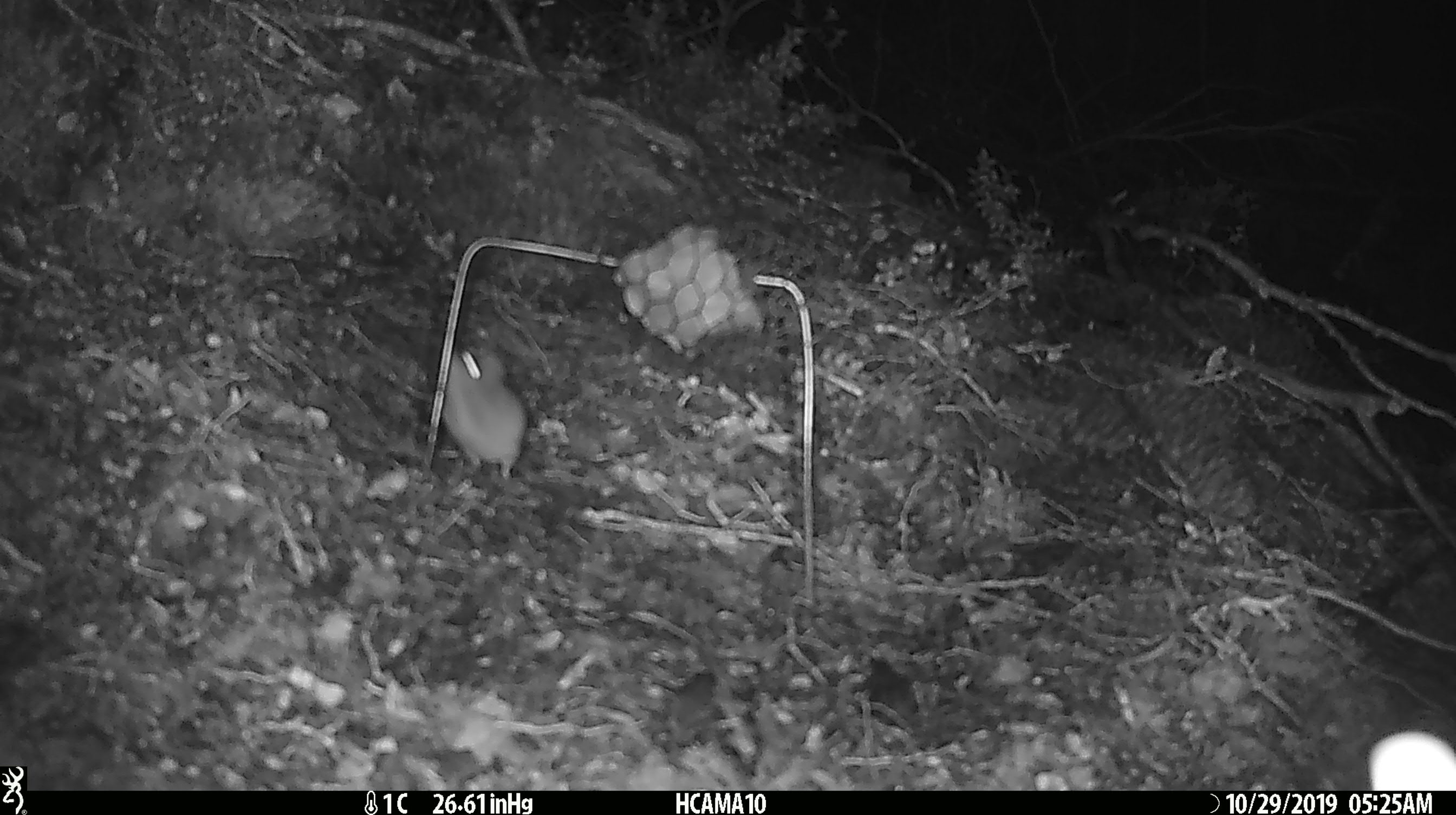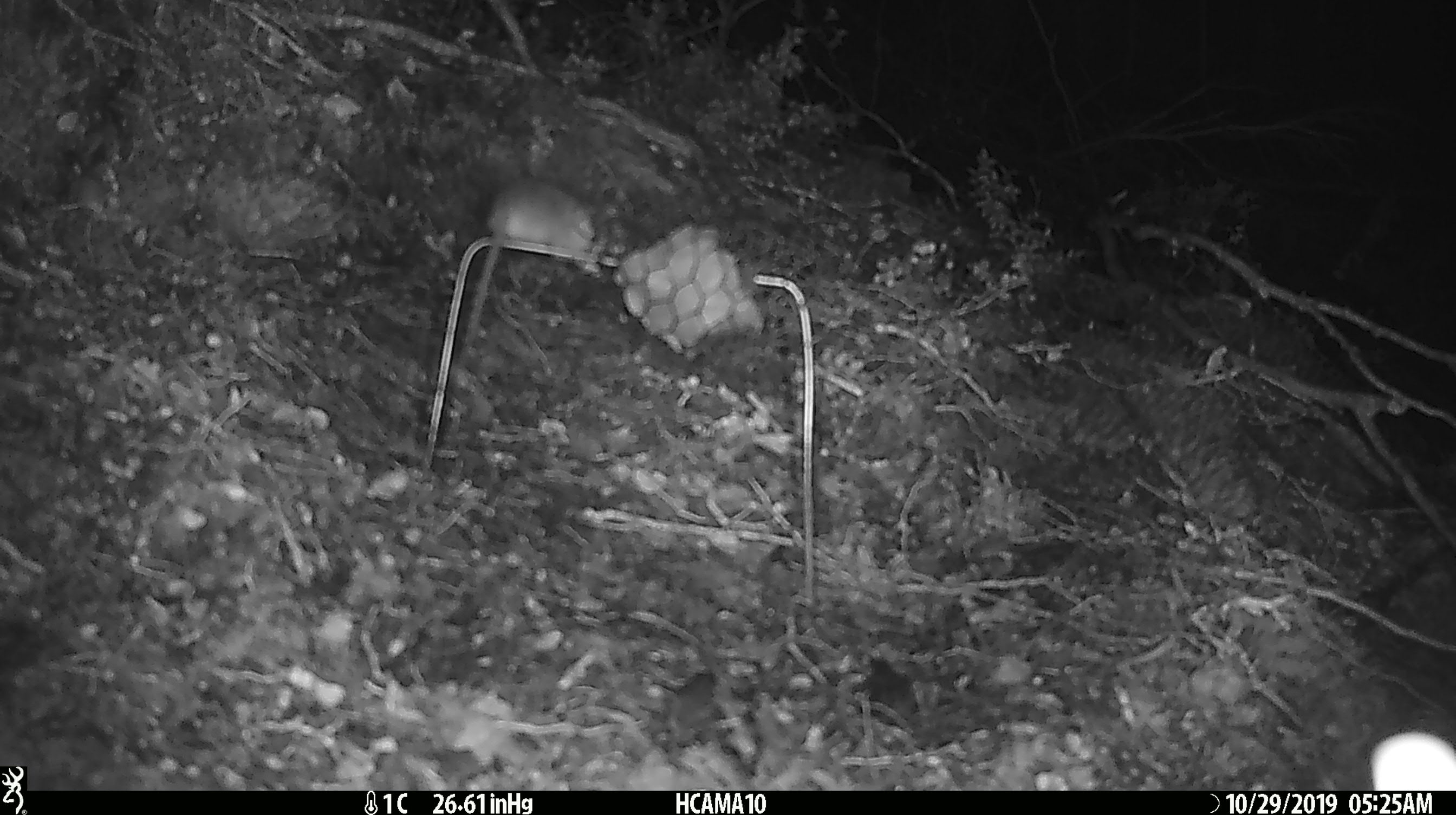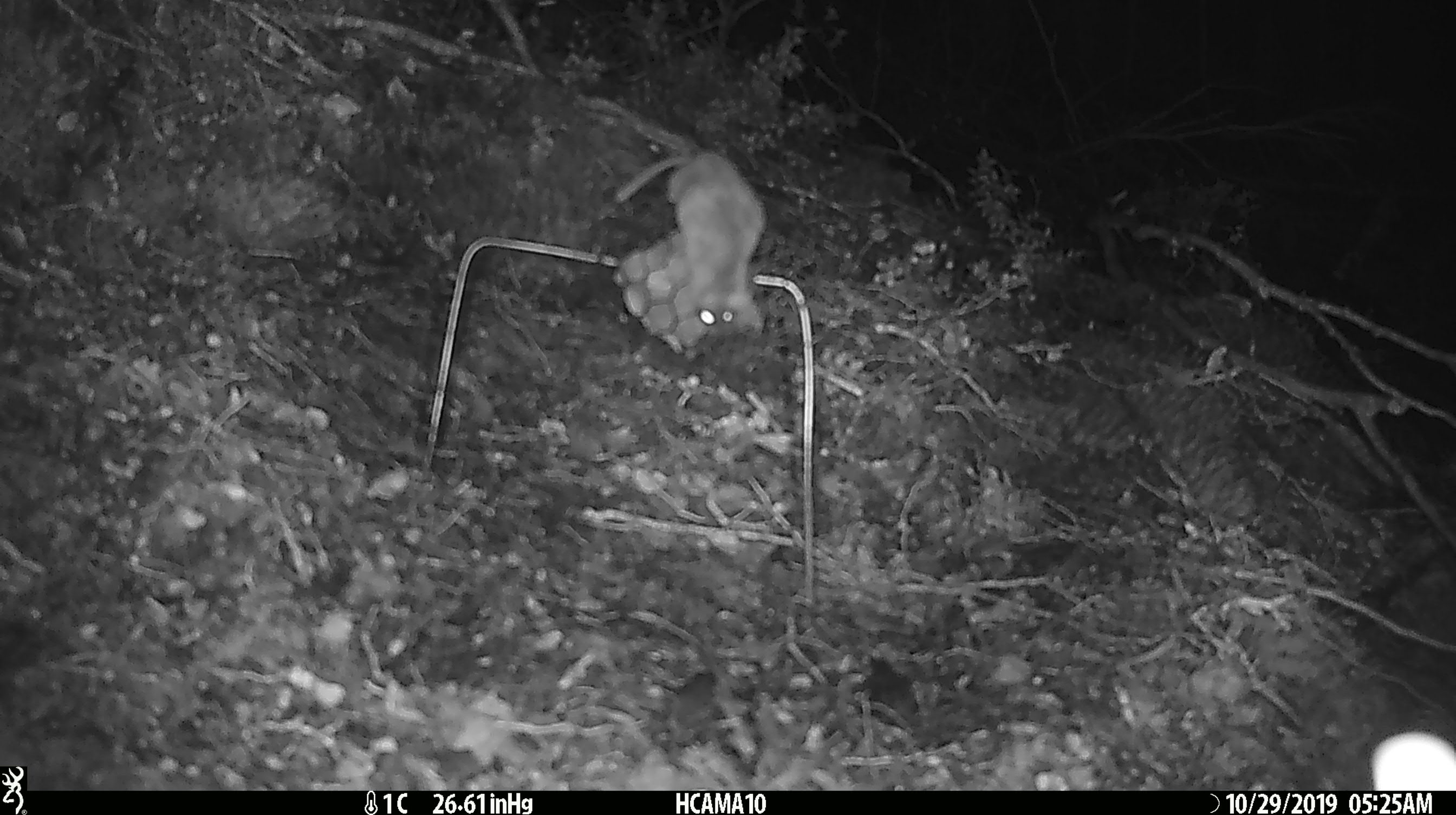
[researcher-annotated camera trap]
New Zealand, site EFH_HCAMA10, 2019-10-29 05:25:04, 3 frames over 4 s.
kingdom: Animalia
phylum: Chordata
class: Mammalia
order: Rodentia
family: Muridae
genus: Mus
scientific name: Mus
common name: mouse